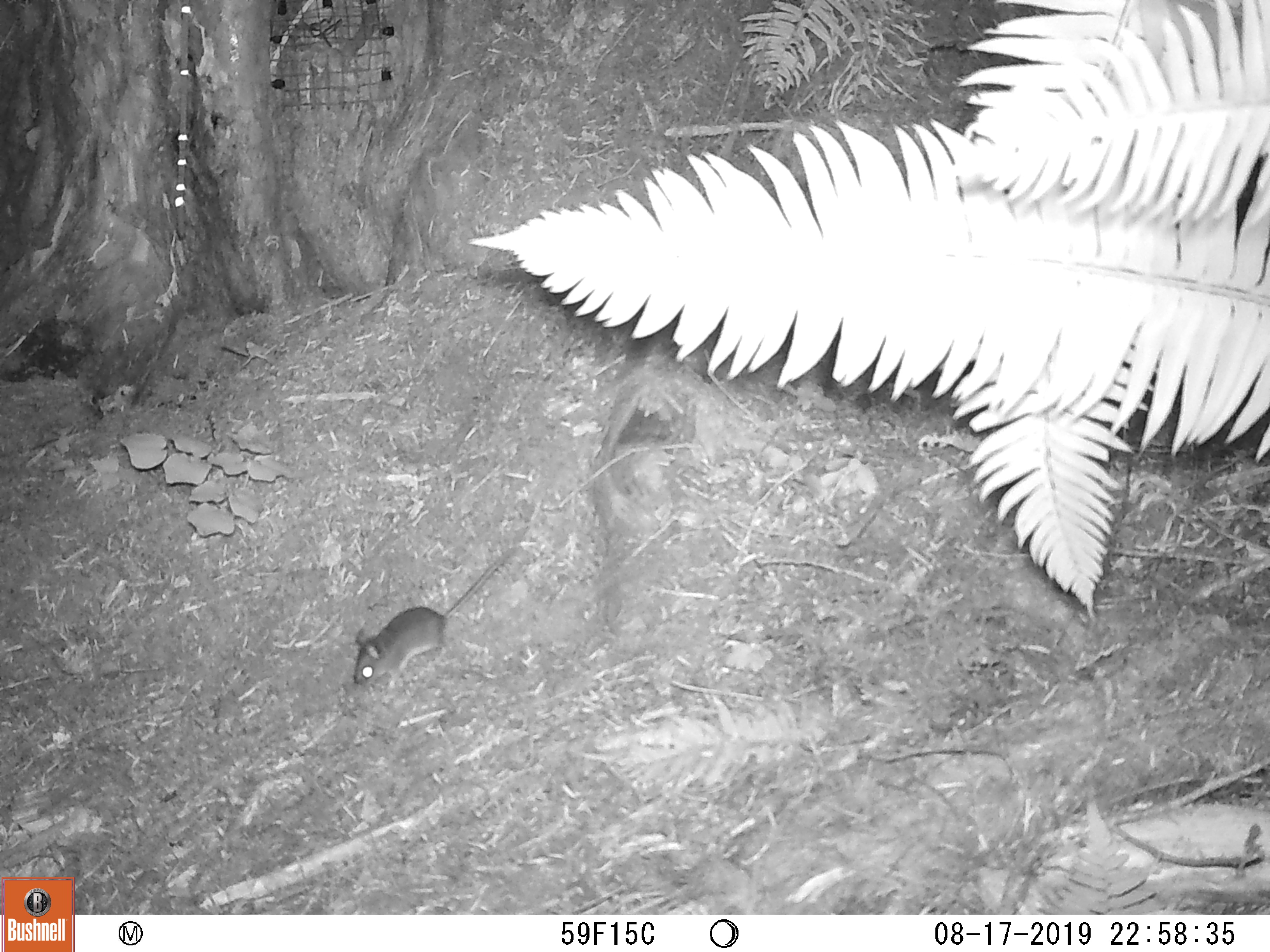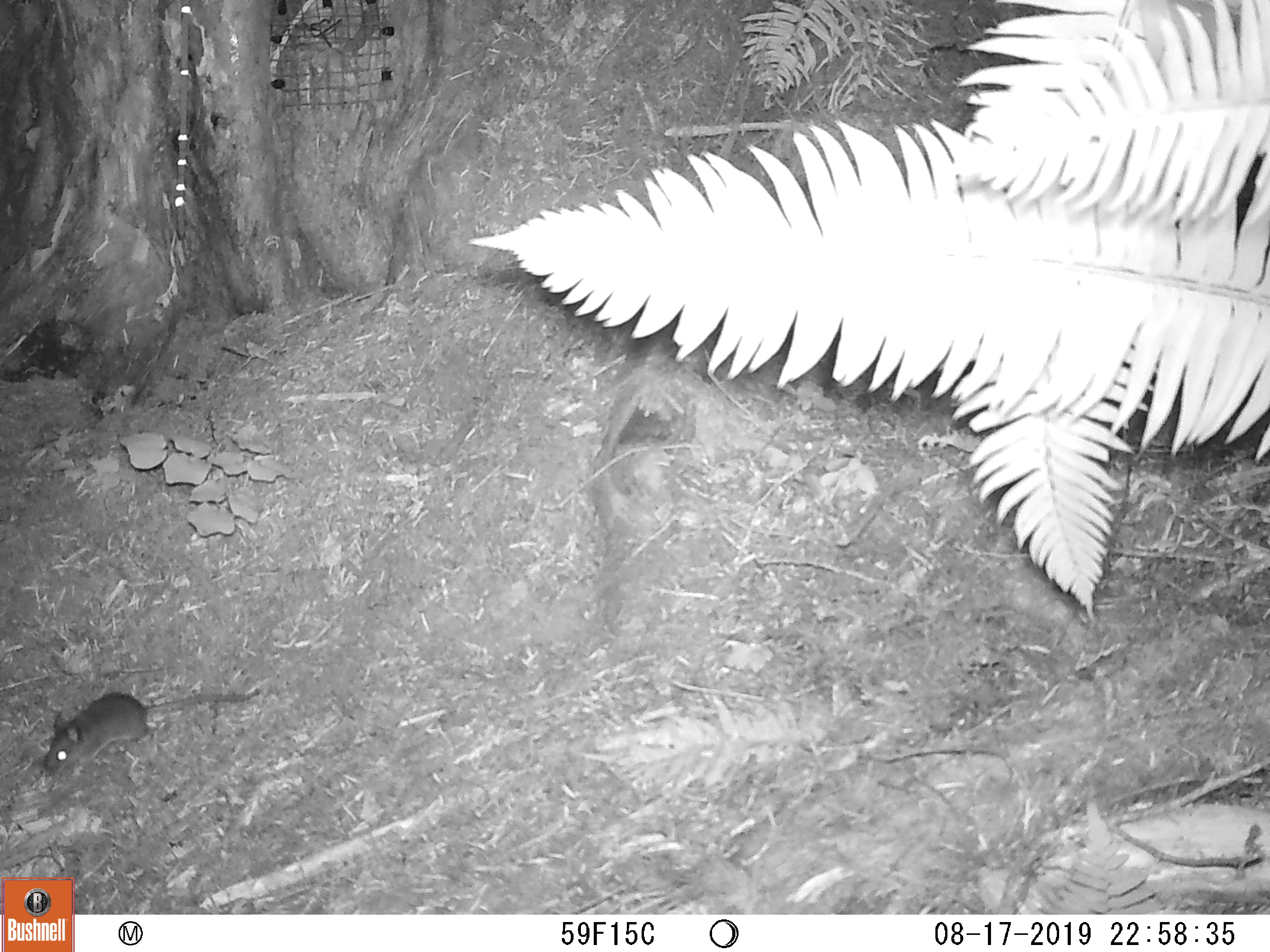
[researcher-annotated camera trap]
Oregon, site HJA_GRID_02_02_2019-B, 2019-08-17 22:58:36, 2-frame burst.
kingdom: Animalia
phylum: Chordata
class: Mammalia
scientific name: Mammalia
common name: small mammal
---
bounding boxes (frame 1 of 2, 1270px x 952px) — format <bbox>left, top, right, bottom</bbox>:
small mammal: <bbox>342, 539, 524, 687</bbox>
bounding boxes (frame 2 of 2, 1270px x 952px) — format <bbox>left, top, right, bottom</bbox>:
small mammal: <bbox>38, 681, 265, 780</bbox>